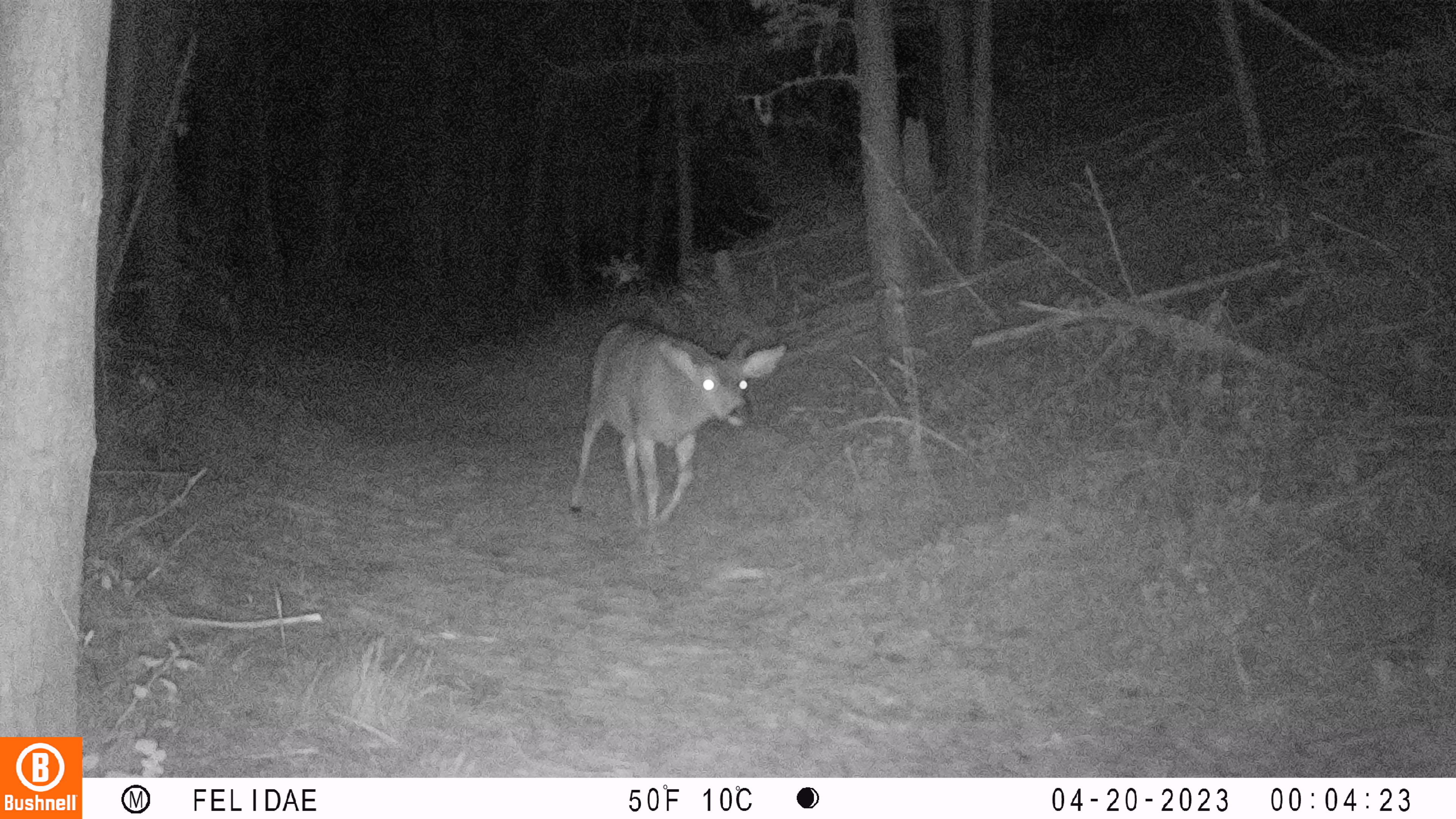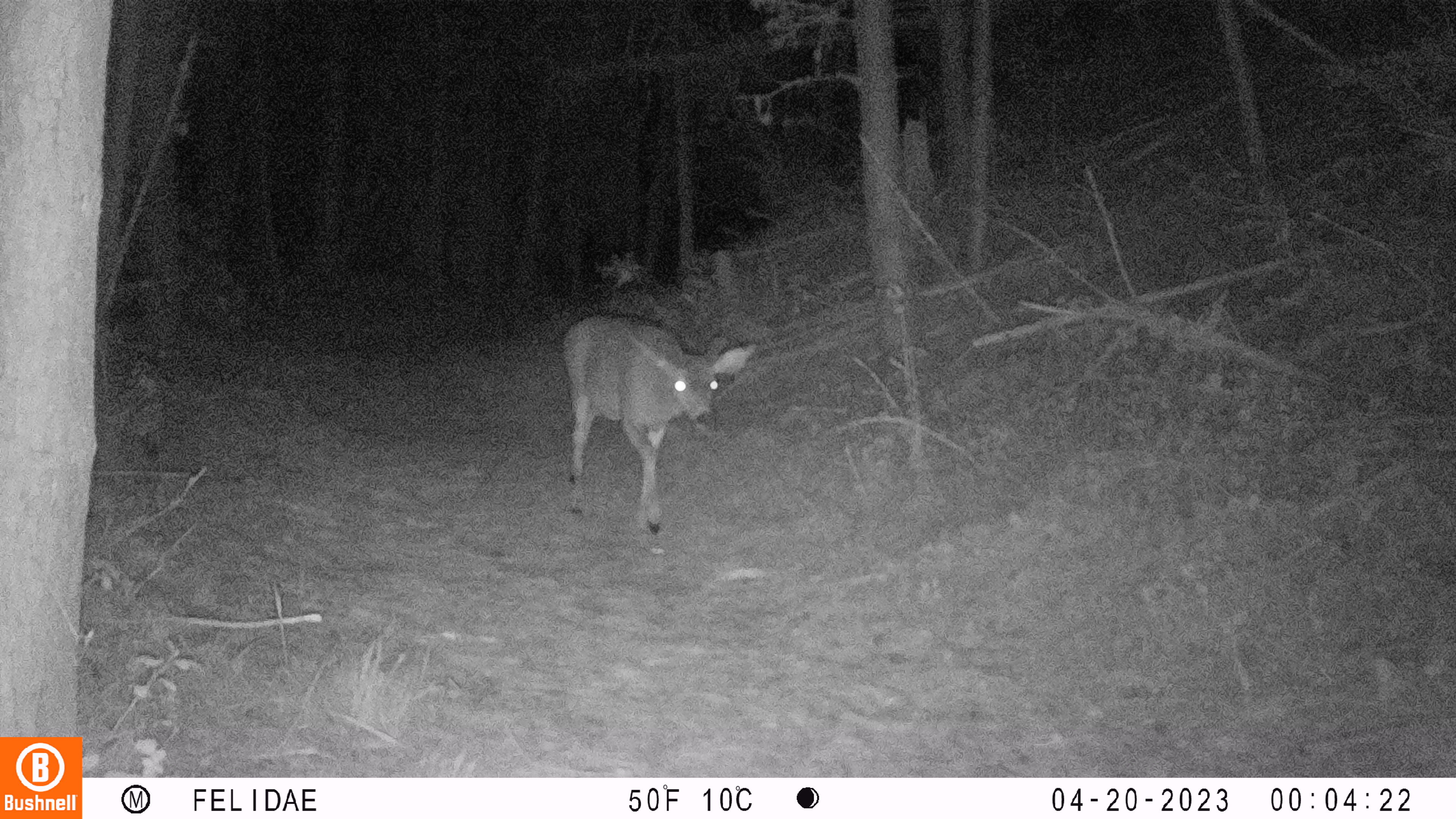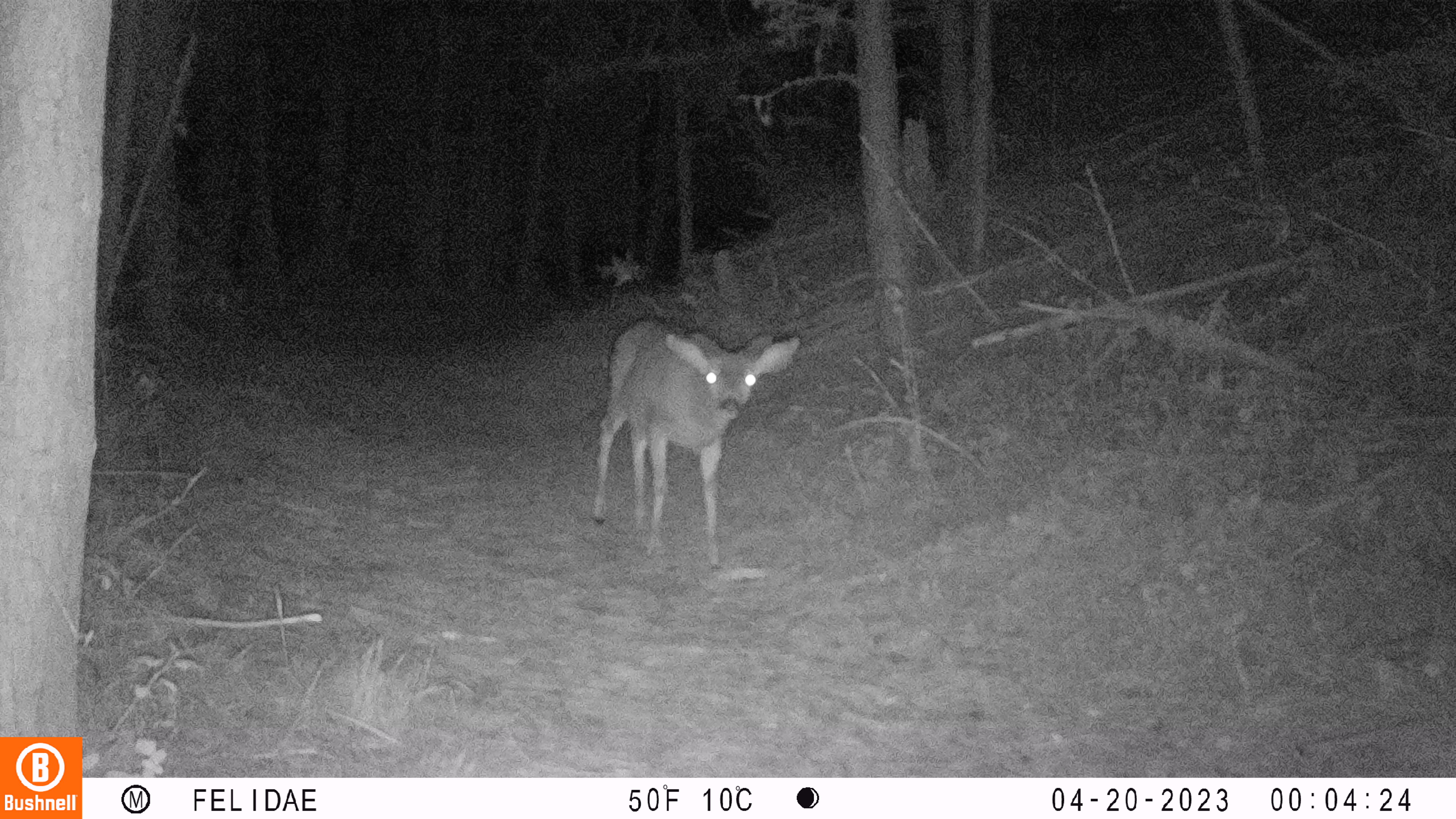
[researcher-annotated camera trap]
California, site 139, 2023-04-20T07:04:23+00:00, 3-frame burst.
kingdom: Animalia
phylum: Chordata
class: Mammalia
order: Artiodactyla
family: Cervidae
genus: Odocoileus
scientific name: Odocoileus hemionus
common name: mule deer